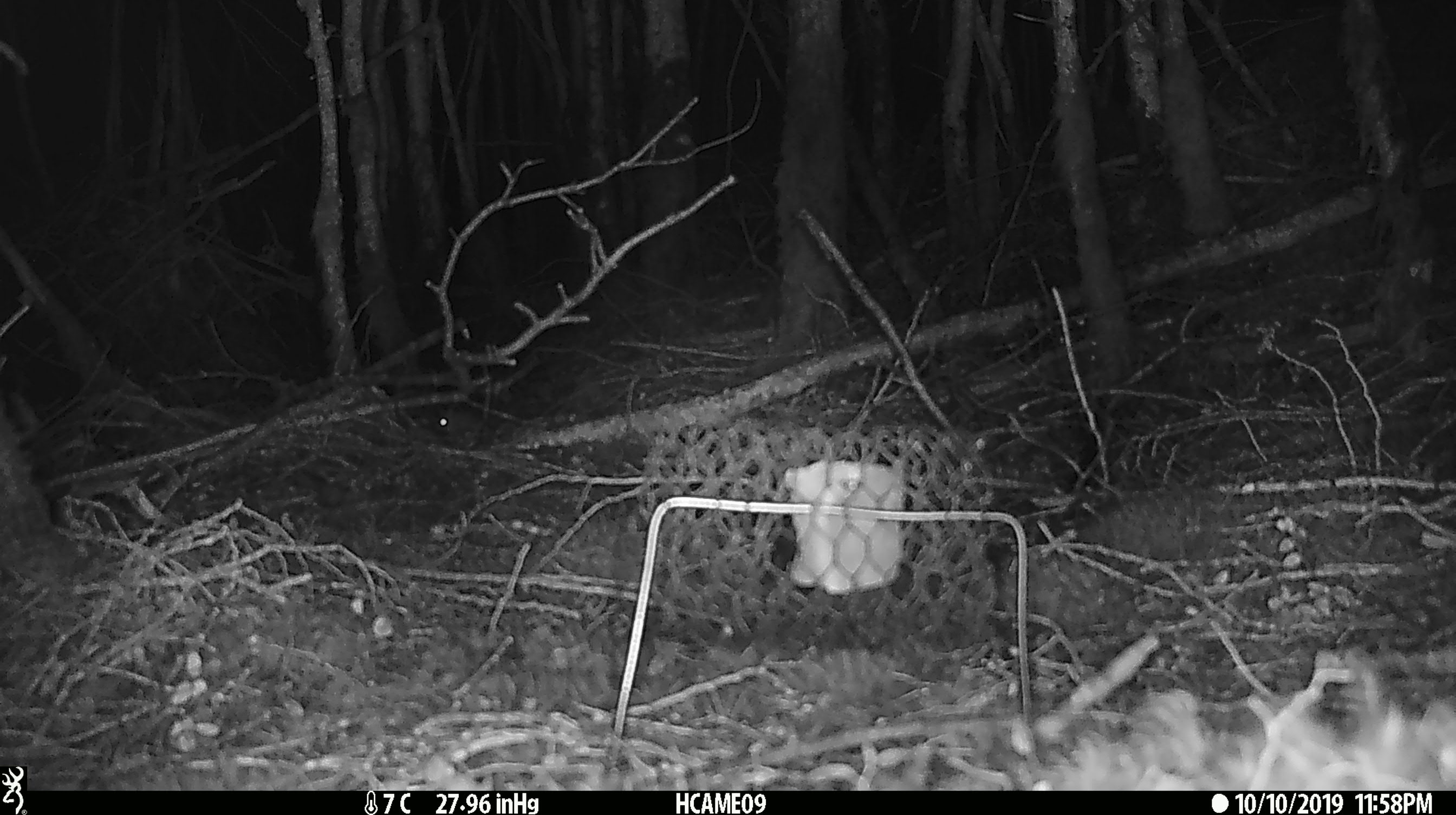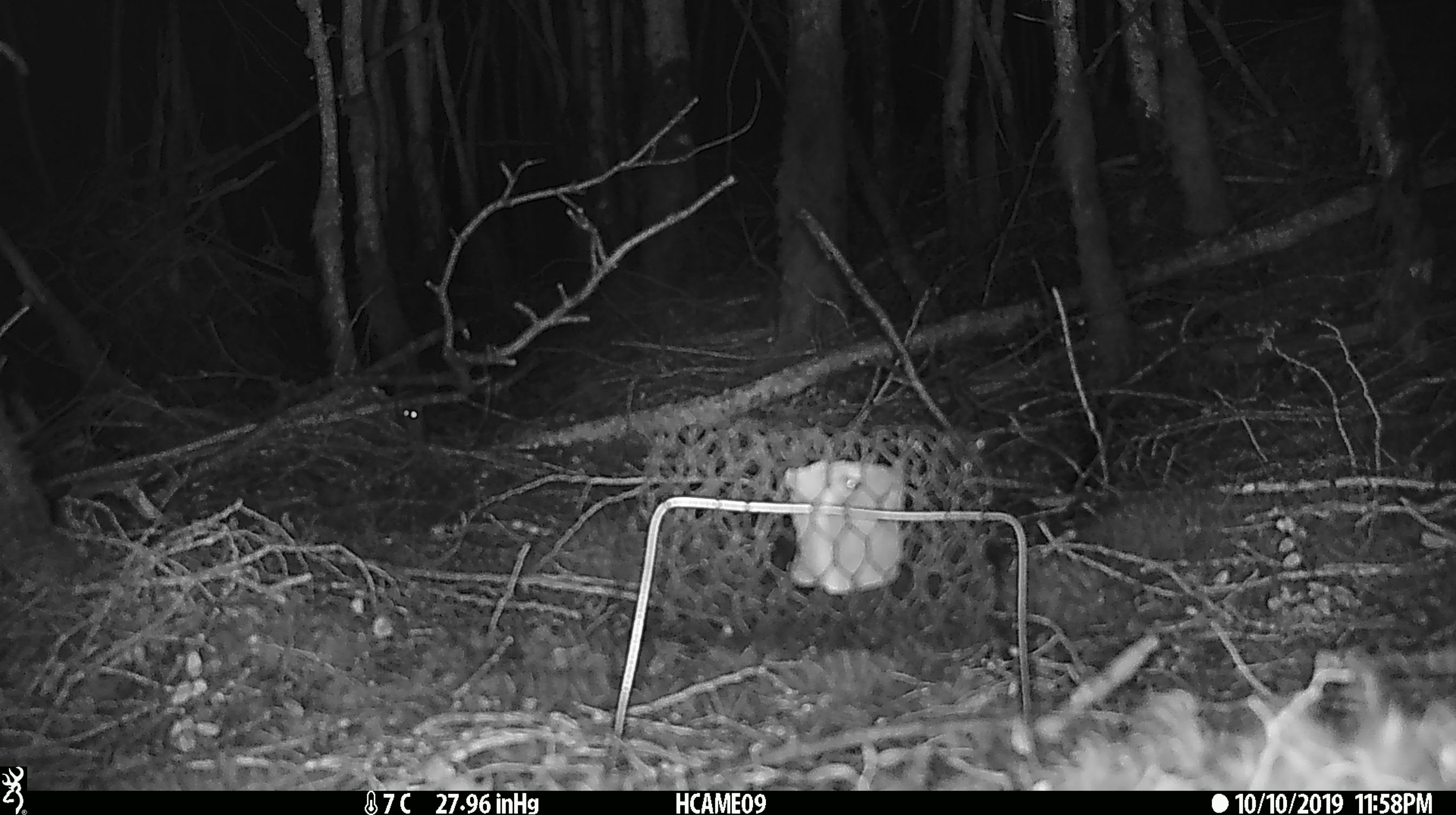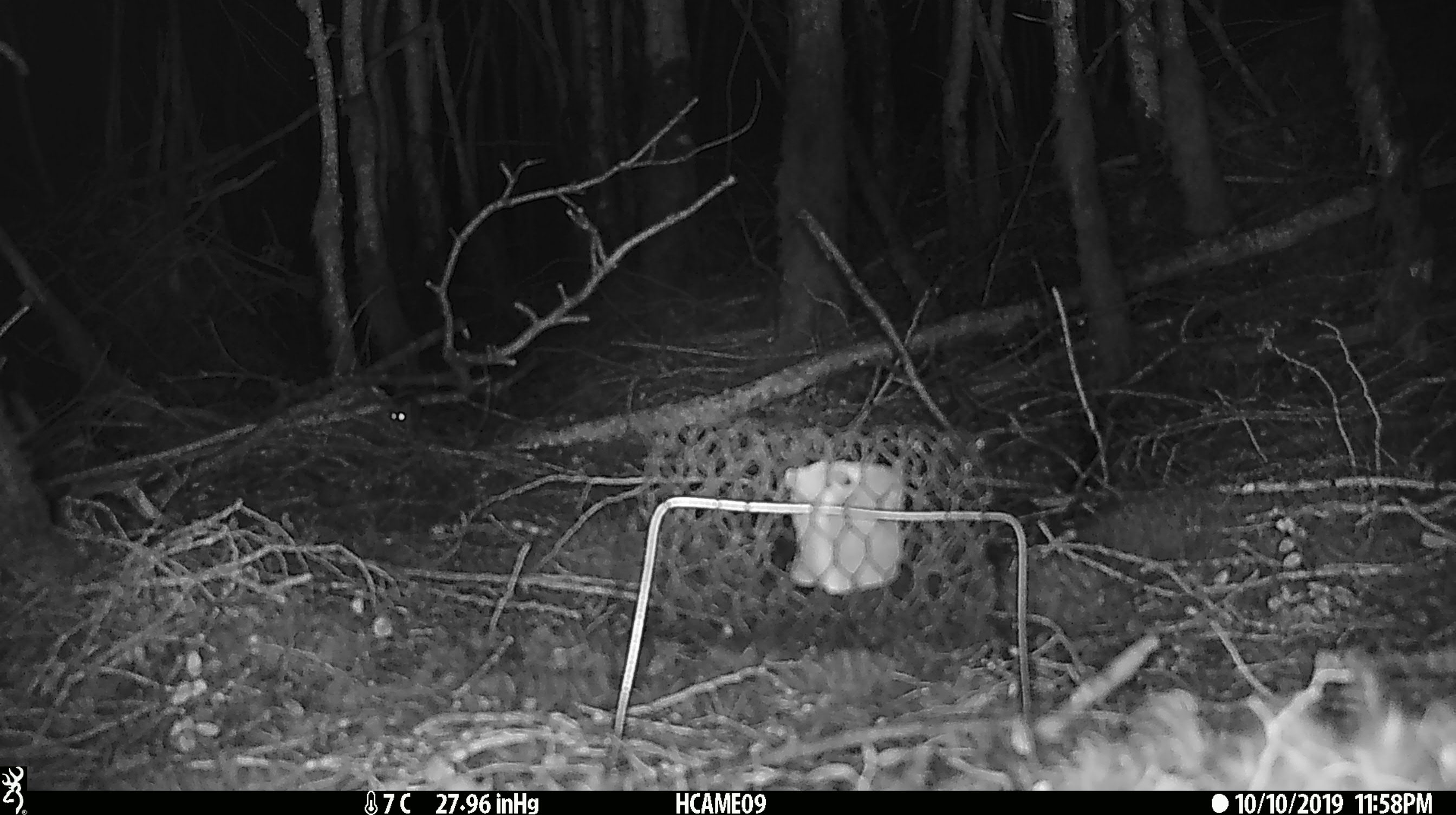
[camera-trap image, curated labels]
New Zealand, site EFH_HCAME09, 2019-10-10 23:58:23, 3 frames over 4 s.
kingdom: Animalia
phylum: Chordata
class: Mammalia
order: Rodentia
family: Muridae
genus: Mus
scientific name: Mus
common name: mouse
Mouse (Mus).